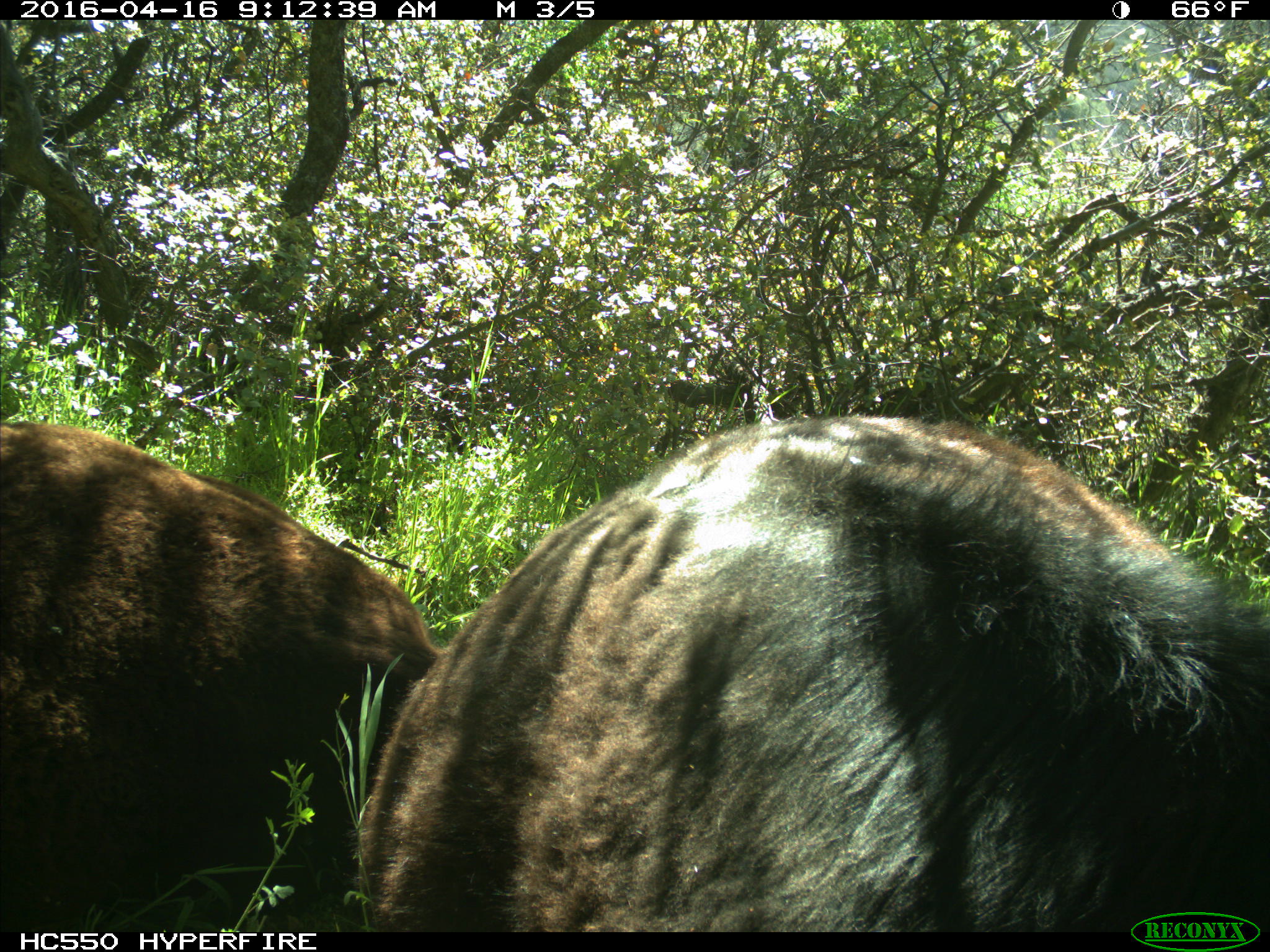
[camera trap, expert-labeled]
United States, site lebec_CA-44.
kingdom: Animalia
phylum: Chordata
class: Mammalia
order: Artiodactyla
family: Bovidae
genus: Bos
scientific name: Bos taurus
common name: domestic cow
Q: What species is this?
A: Bos taurus (domestic cow).